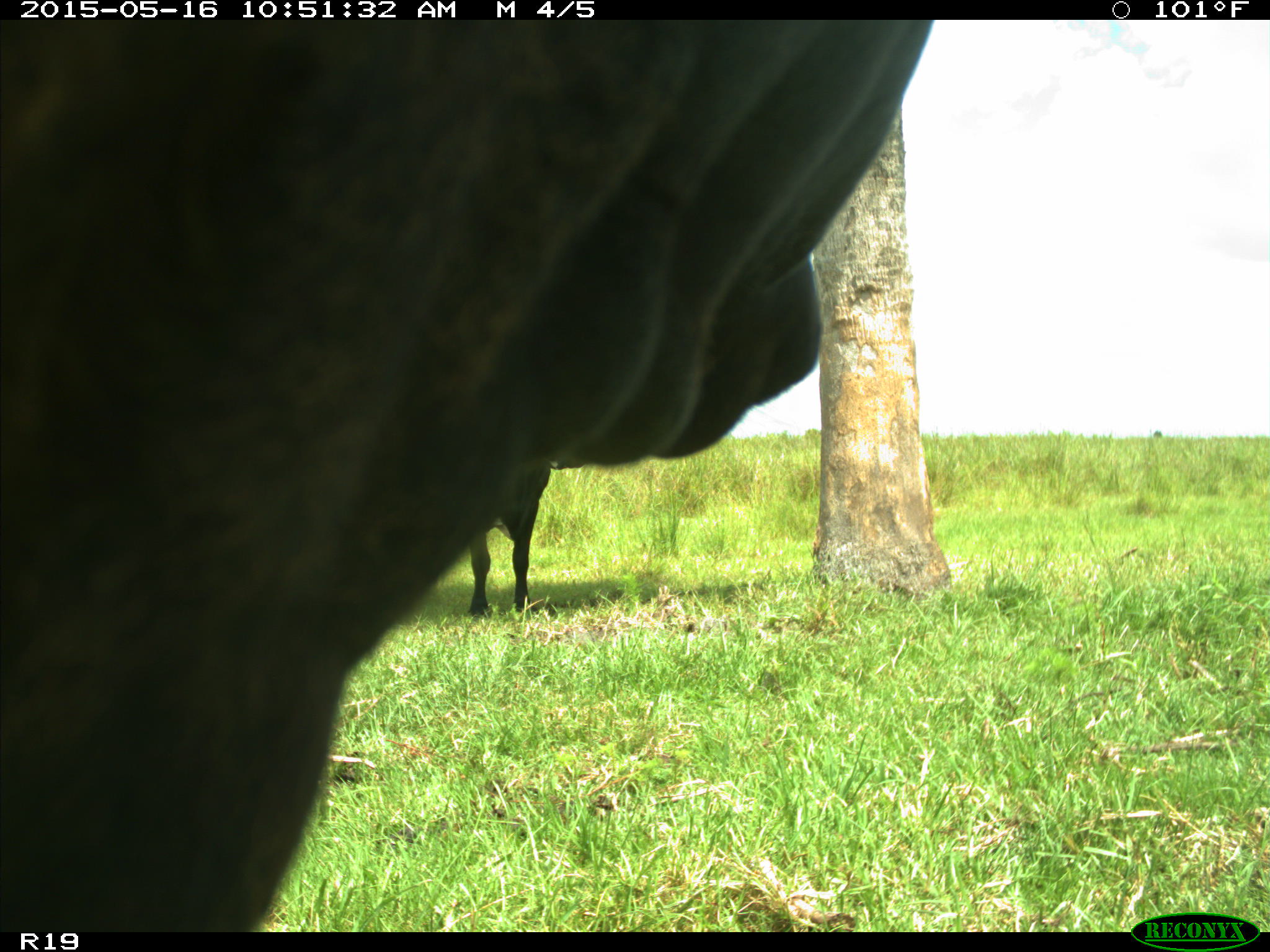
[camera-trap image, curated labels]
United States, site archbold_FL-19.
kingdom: Animalia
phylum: Chordata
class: Mammalia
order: Artiodactyla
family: Bovidae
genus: Bos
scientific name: Bos taurus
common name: domestic cow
Bos taurus (domestic cow).